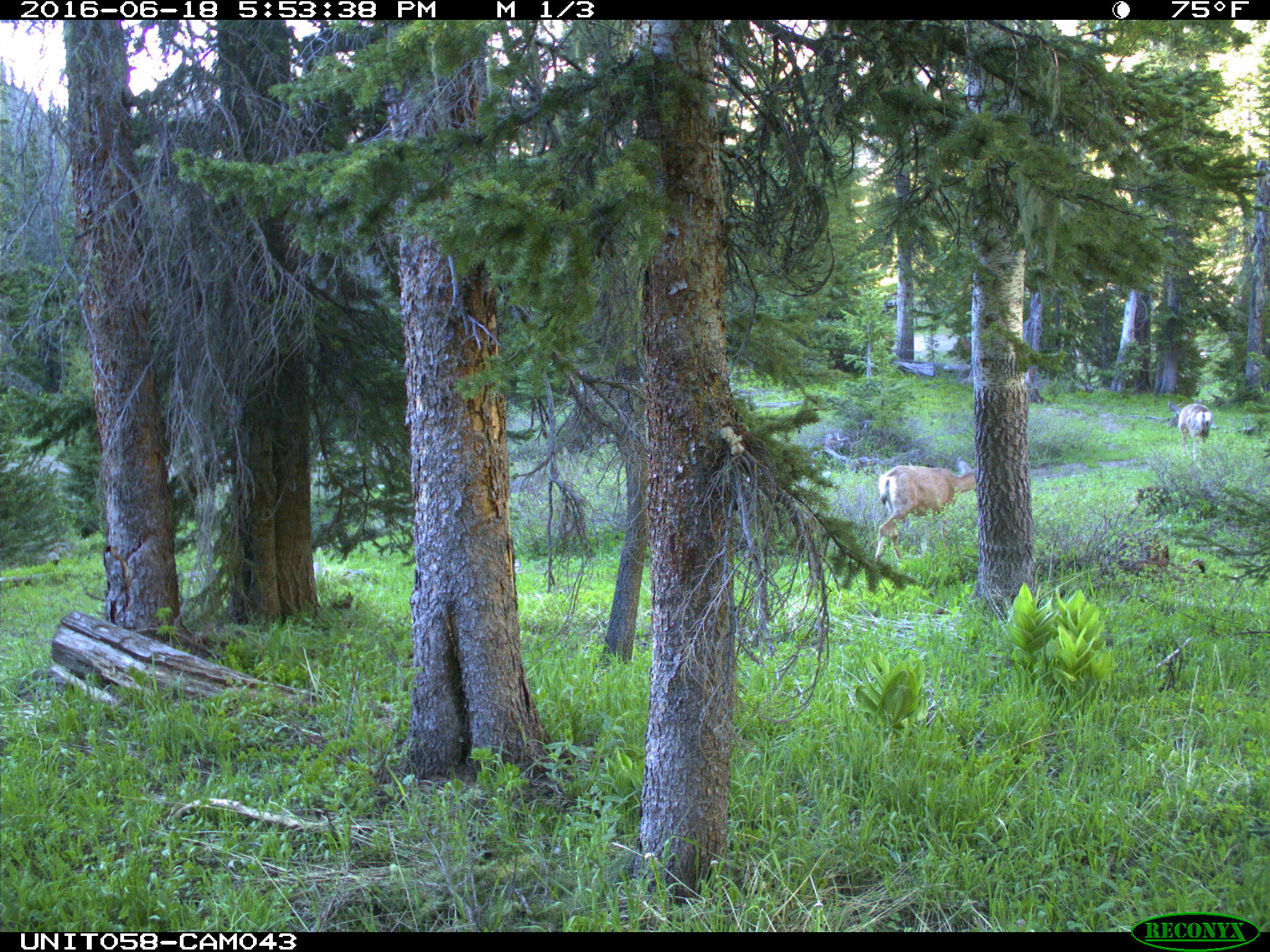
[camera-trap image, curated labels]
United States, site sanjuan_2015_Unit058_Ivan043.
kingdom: Animalia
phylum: Chordata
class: Mammalia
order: Artiodactyla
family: Cervidae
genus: Odocoileus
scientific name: Odocoileus hemionus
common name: mule deer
Odocoileus hemionus (mule deer).